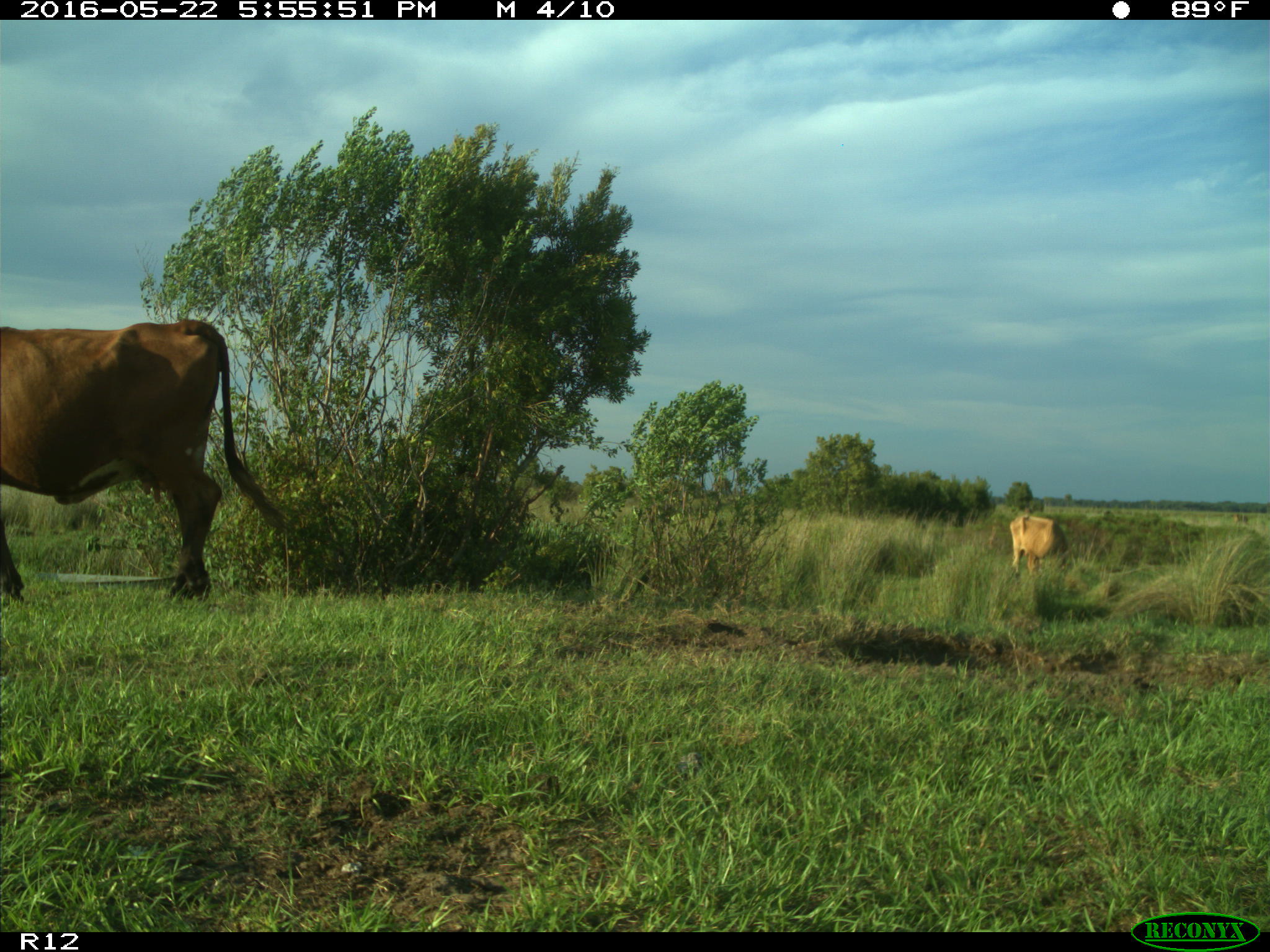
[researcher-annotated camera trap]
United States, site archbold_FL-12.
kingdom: Animalia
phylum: Chordata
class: Mammalia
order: Artiodactyla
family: Bovidae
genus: Bos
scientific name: Bos taurus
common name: domestic cow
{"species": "Bos taurus (domestic cow)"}